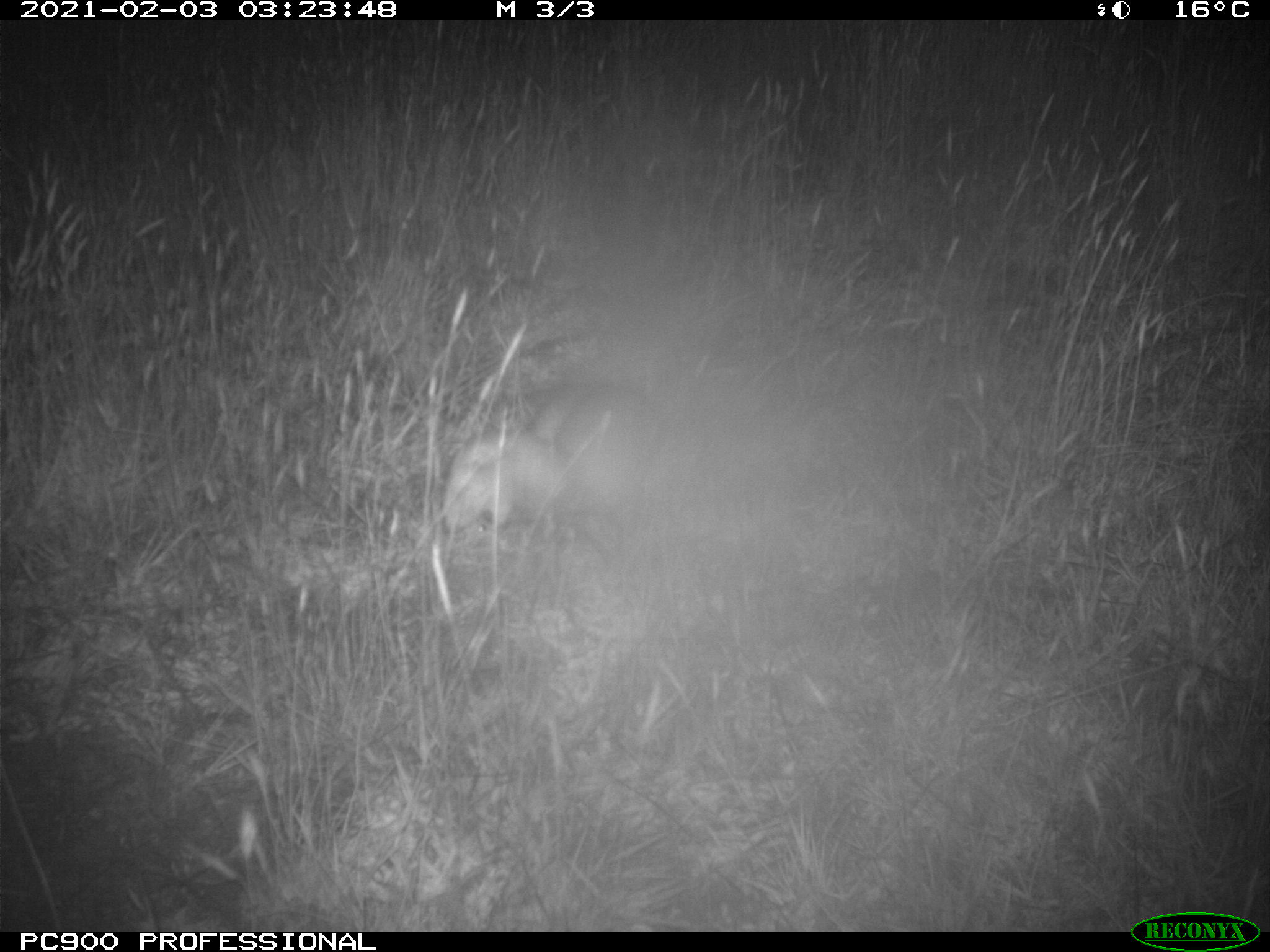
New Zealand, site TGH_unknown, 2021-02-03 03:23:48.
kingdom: Animalia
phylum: Chordata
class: Mammalia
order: Carnivora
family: Mustelidae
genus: Mustela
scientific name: Mustela furo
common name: ferret